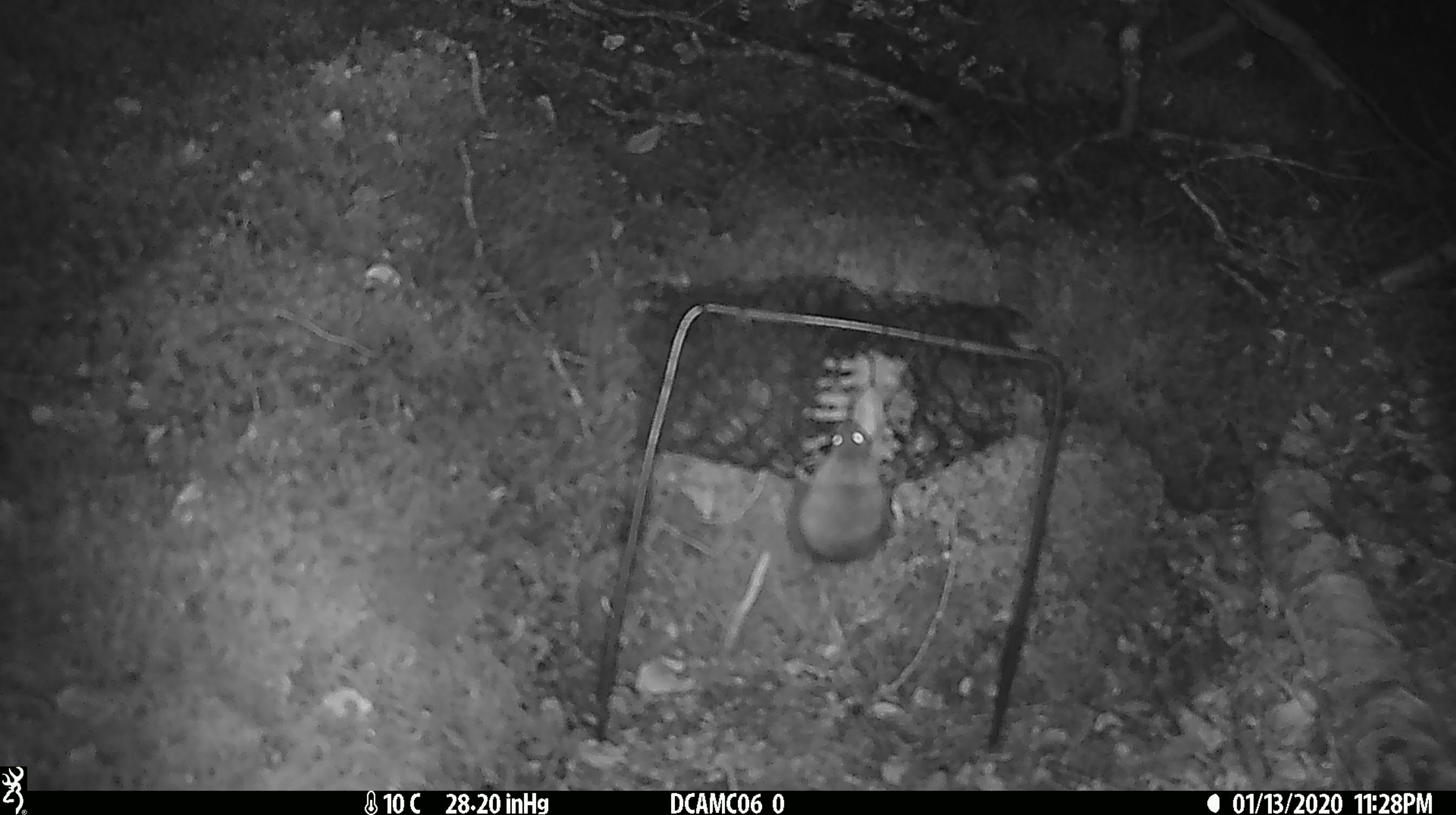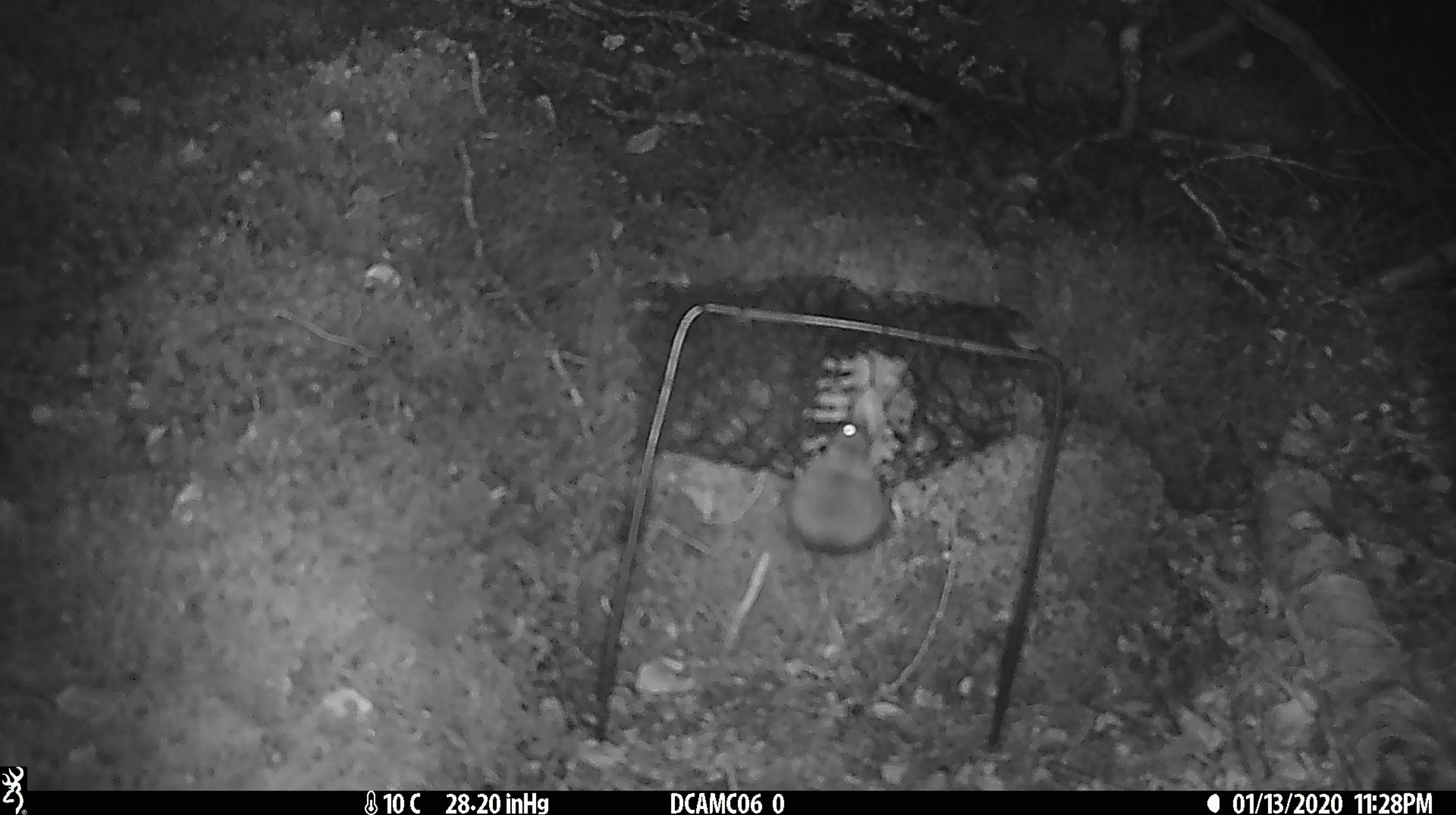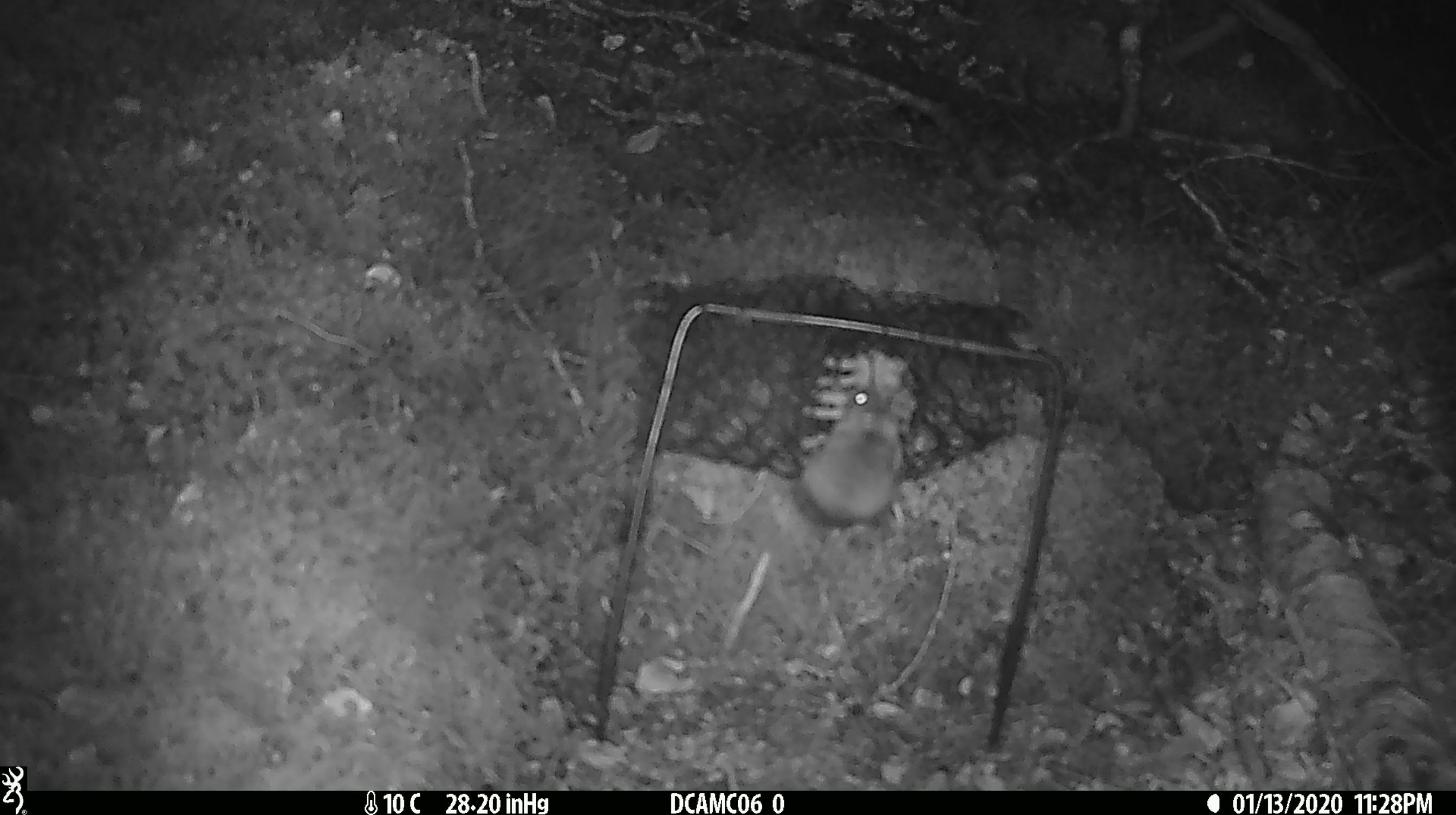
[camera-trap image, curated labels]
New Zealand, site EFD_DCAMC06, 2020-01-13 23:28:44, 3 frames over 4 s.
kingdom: Animalia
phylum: Chordata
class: Mammalia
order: Rodentia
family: Muridae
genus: Mus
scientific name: Mus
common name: mouse